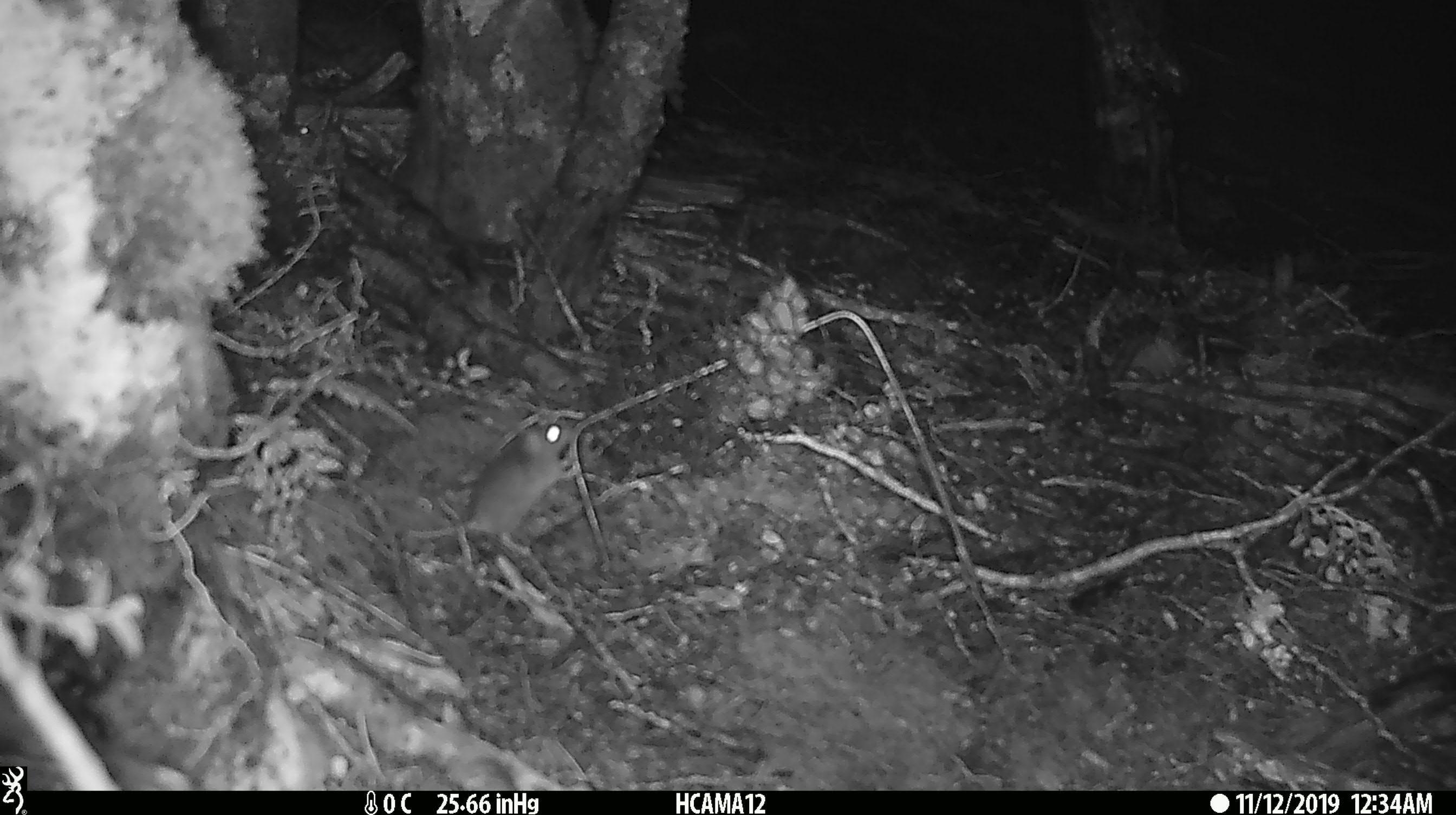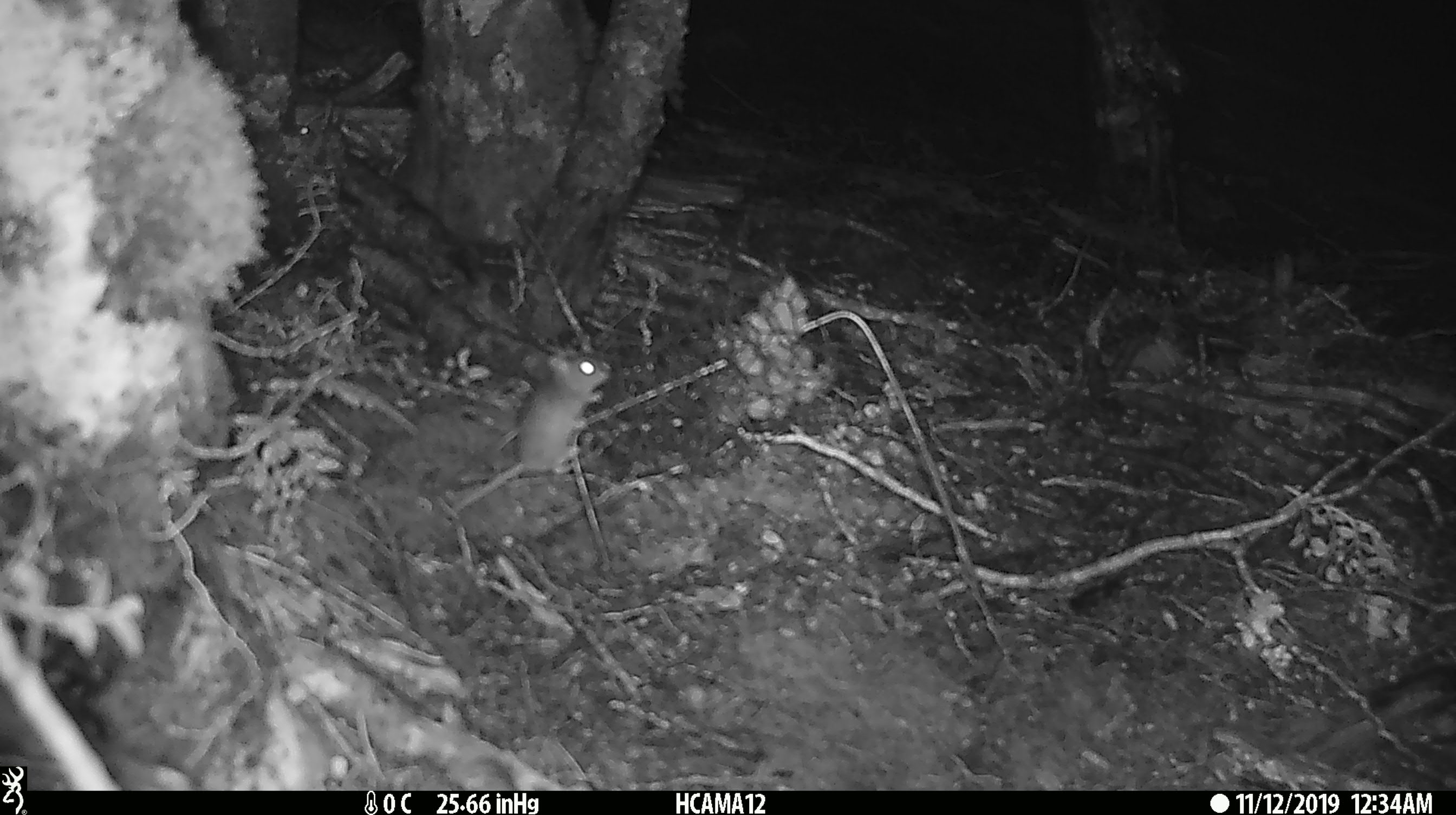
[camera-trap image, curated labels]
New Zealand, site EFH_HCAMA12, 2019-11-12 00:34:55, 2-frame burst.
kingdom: Animalia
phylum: Chordata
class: Mammalia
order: Rodentia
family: Muridae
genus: Mus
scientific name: Mus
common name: mouse